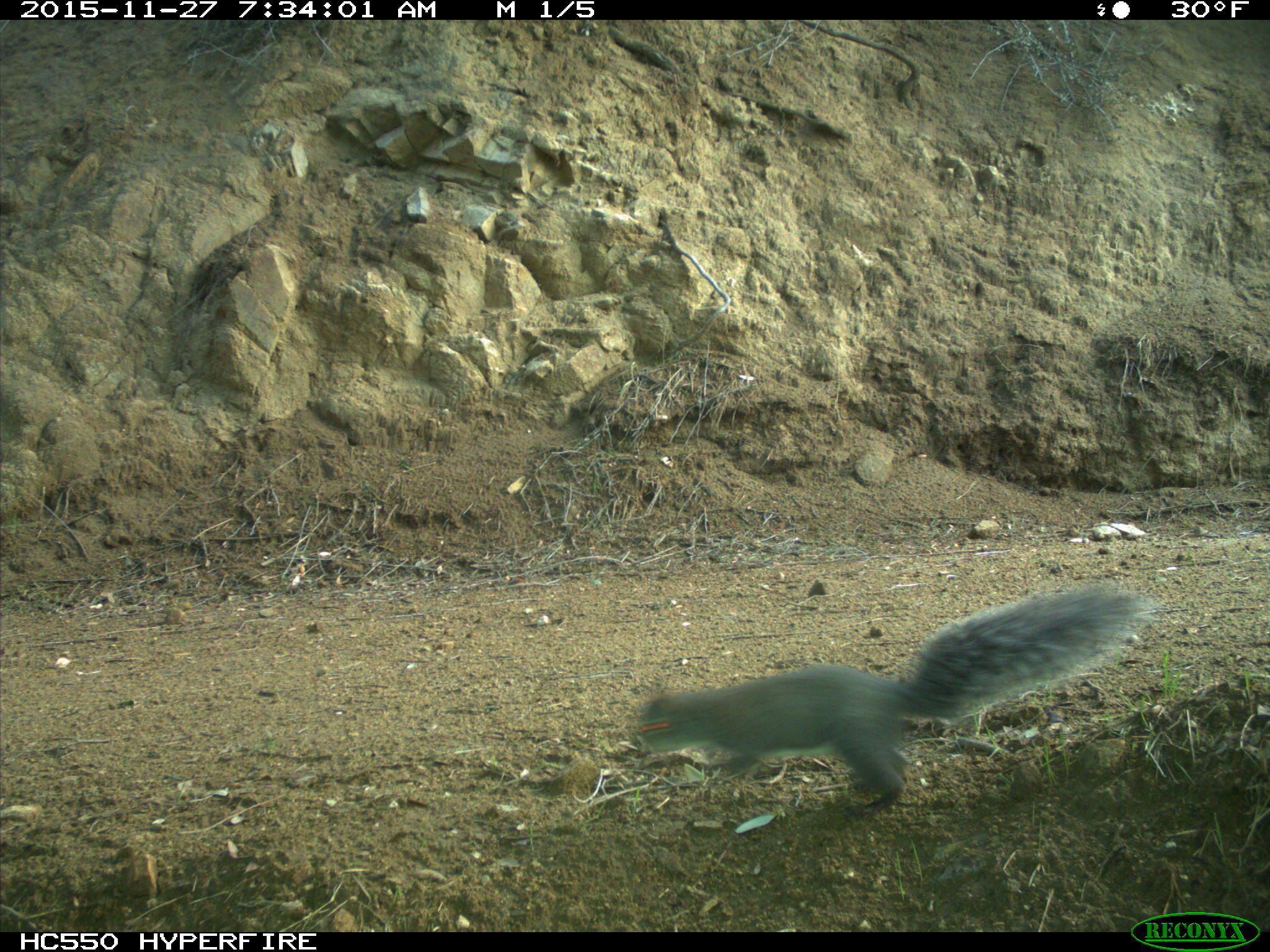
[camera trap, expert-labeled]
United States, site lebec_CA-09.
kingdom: Animalia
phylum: Chordata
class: Mammalia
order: Rodentia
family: Sciuridae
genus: Sciurus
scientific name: Sciurus carolinensis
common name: eastern gray squirrel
Sciurus carolinensis (eastern gray squirrel).